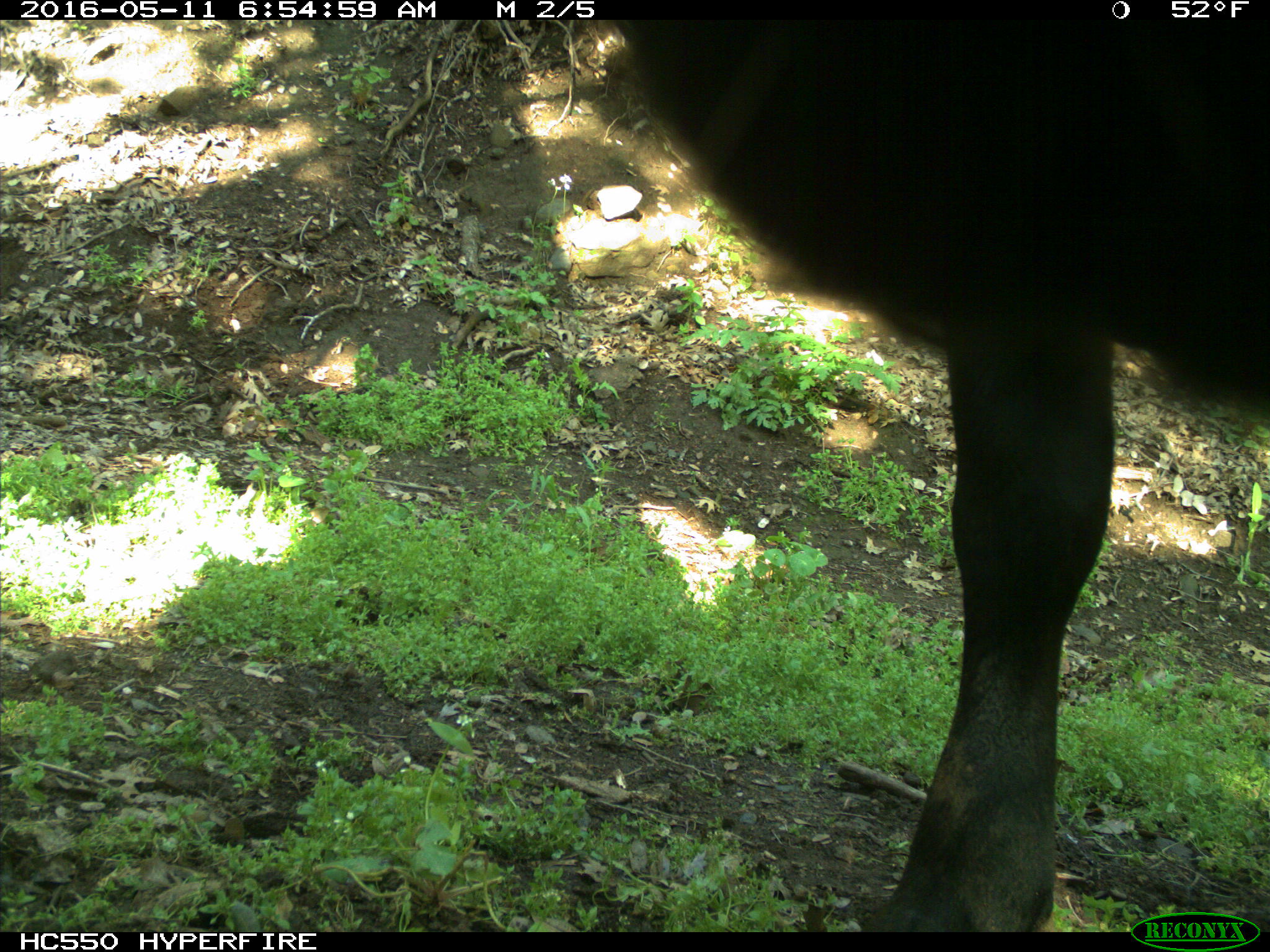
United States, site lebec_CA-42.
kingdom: Animalia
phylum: Chordata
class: Mammalia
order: Artiodactyla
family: Bovidae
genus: Bos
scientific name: Bos taurus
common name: domestic cow